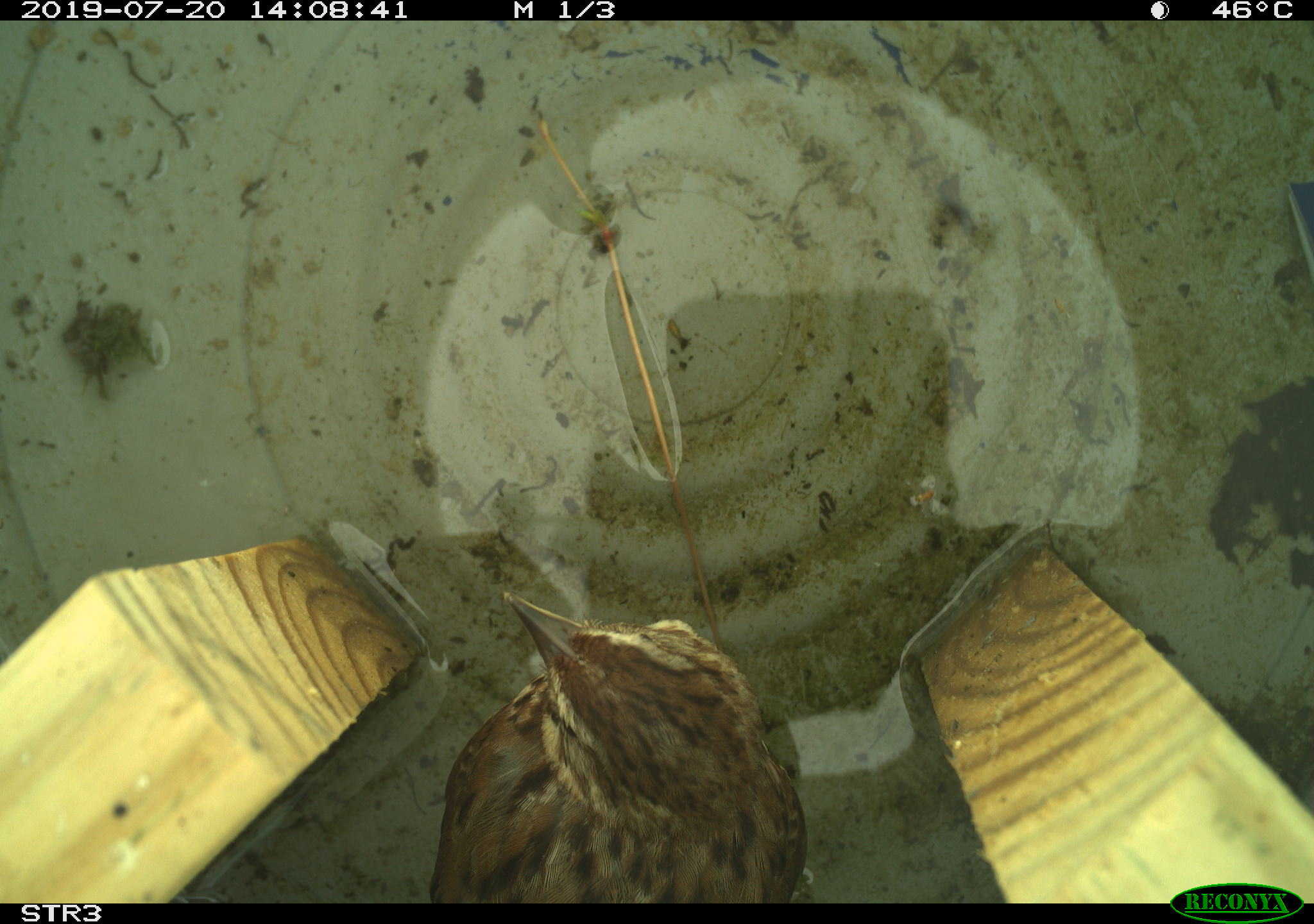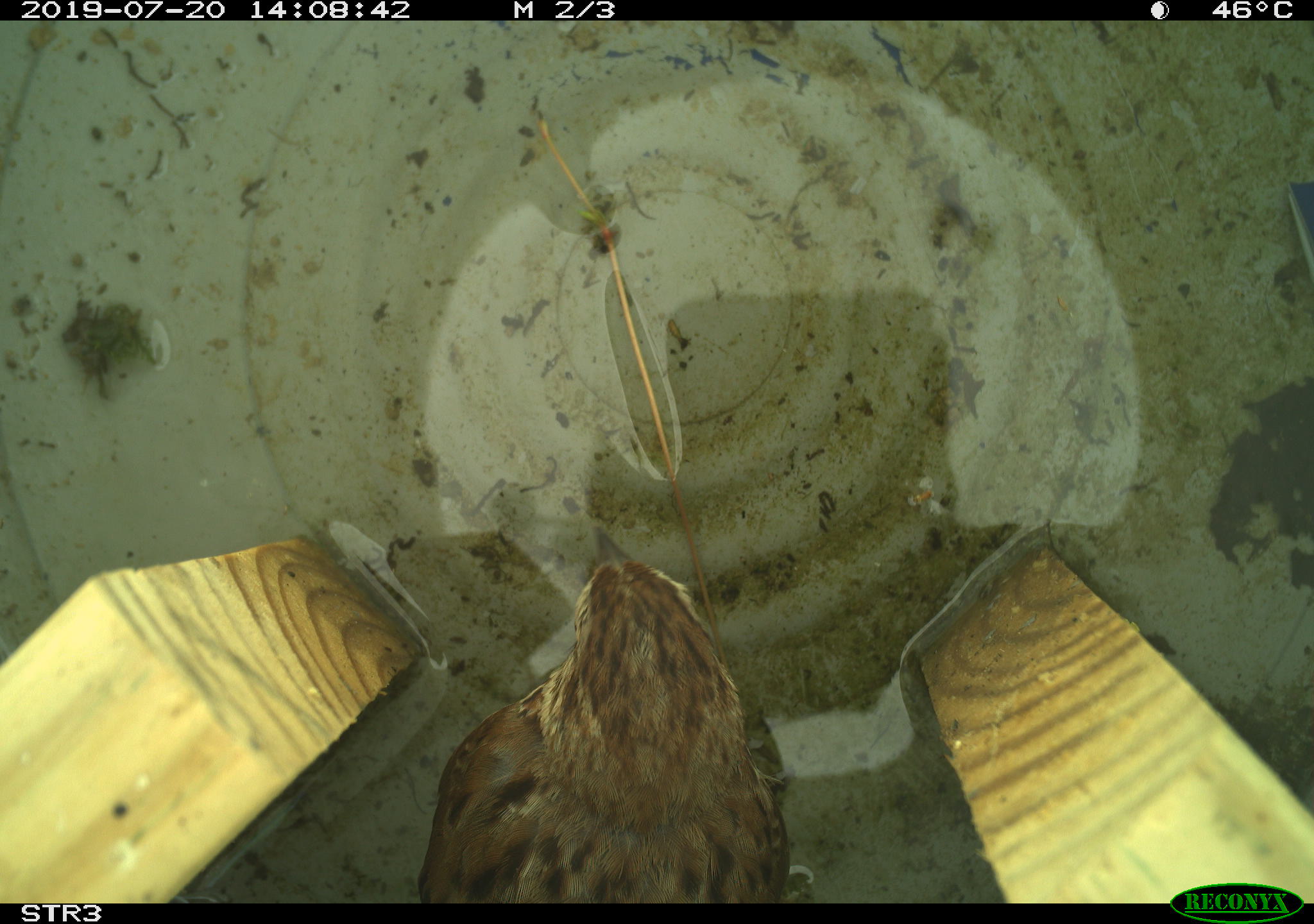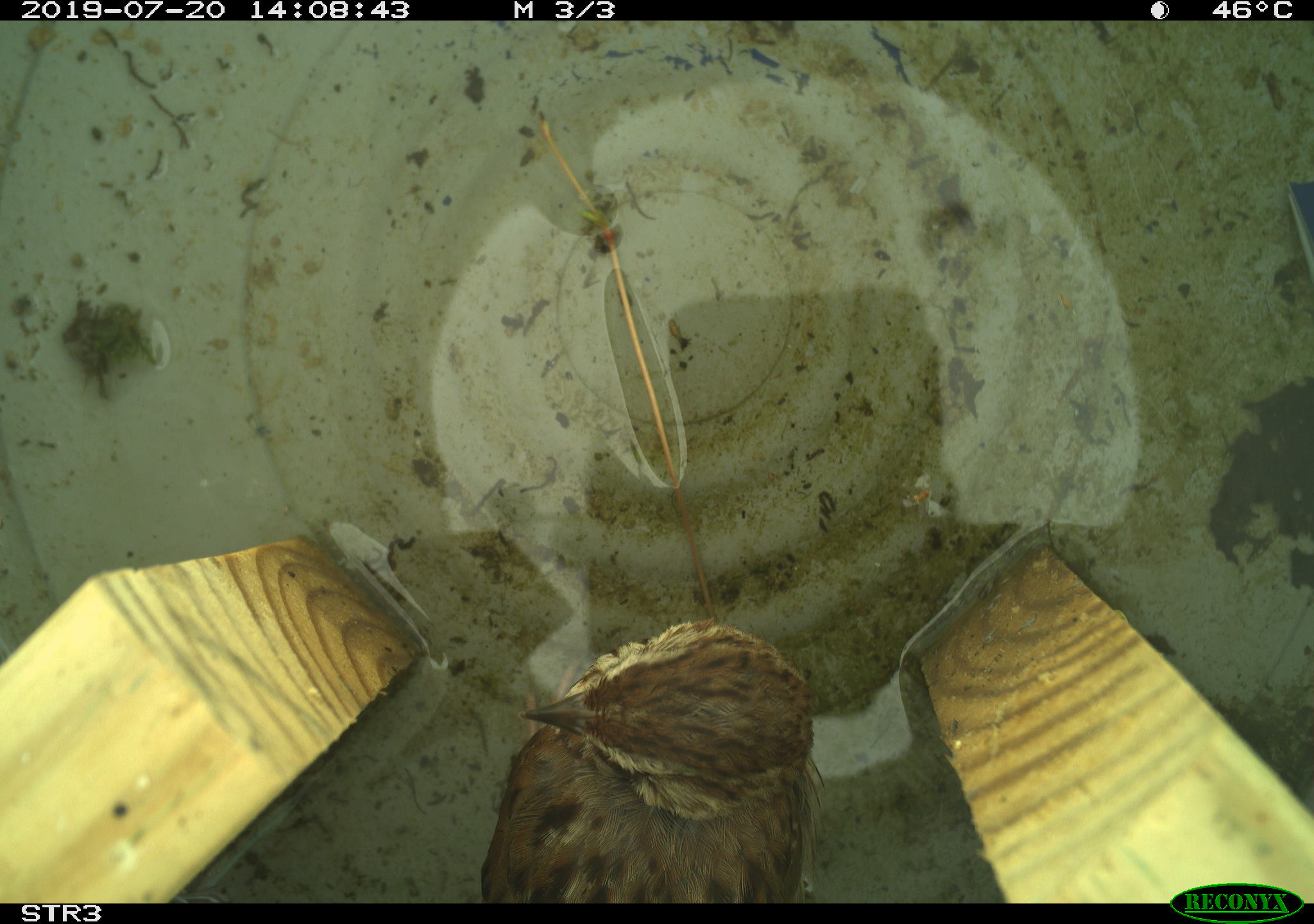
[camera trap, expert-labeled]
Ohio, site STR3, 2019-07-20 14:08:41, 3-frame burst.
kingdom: Animalia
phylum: Chordata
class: Aves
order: Passeriformes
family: Passerellidae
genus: Melospiza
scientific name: Melospiza melodia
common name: song sparrow